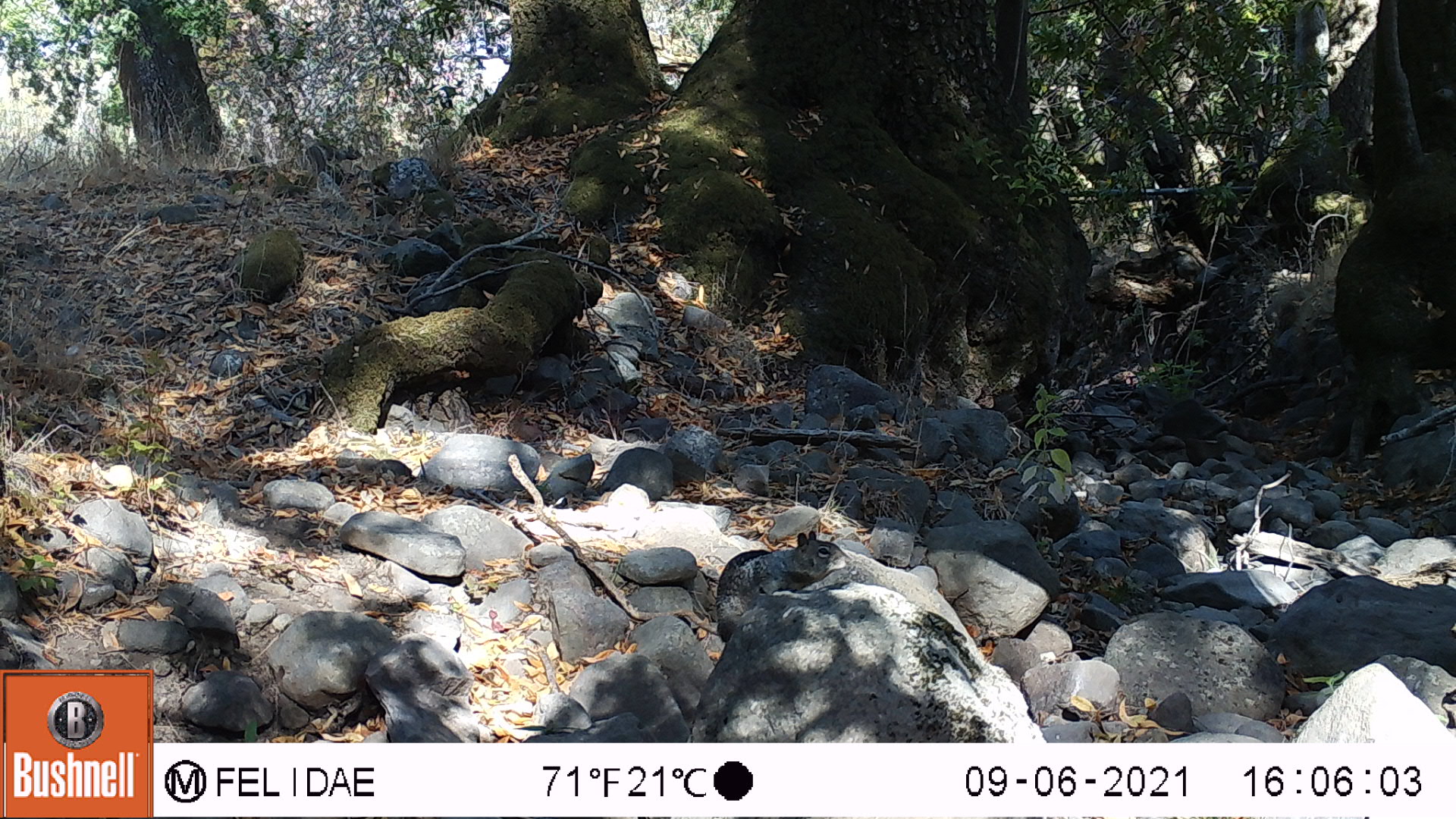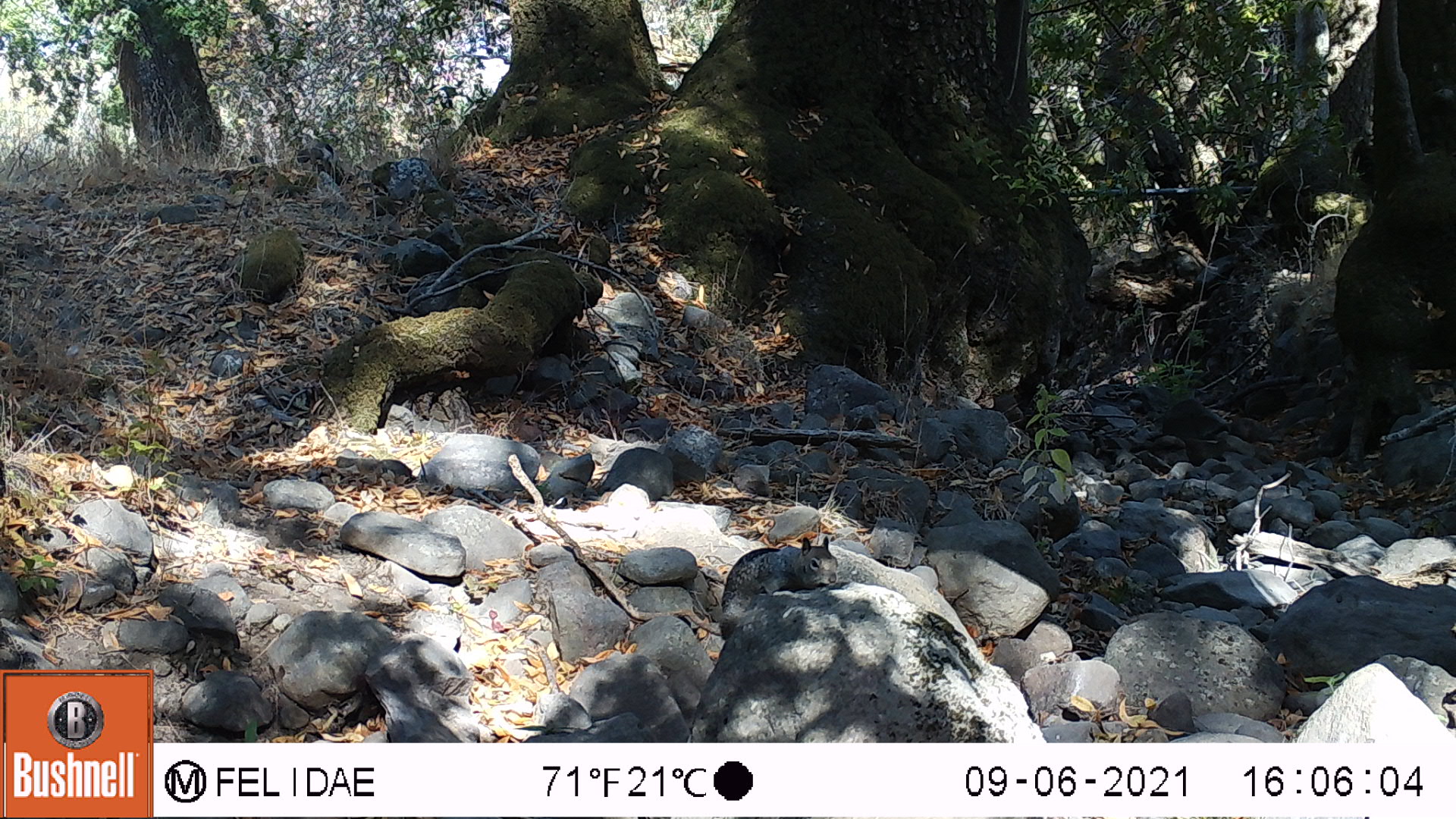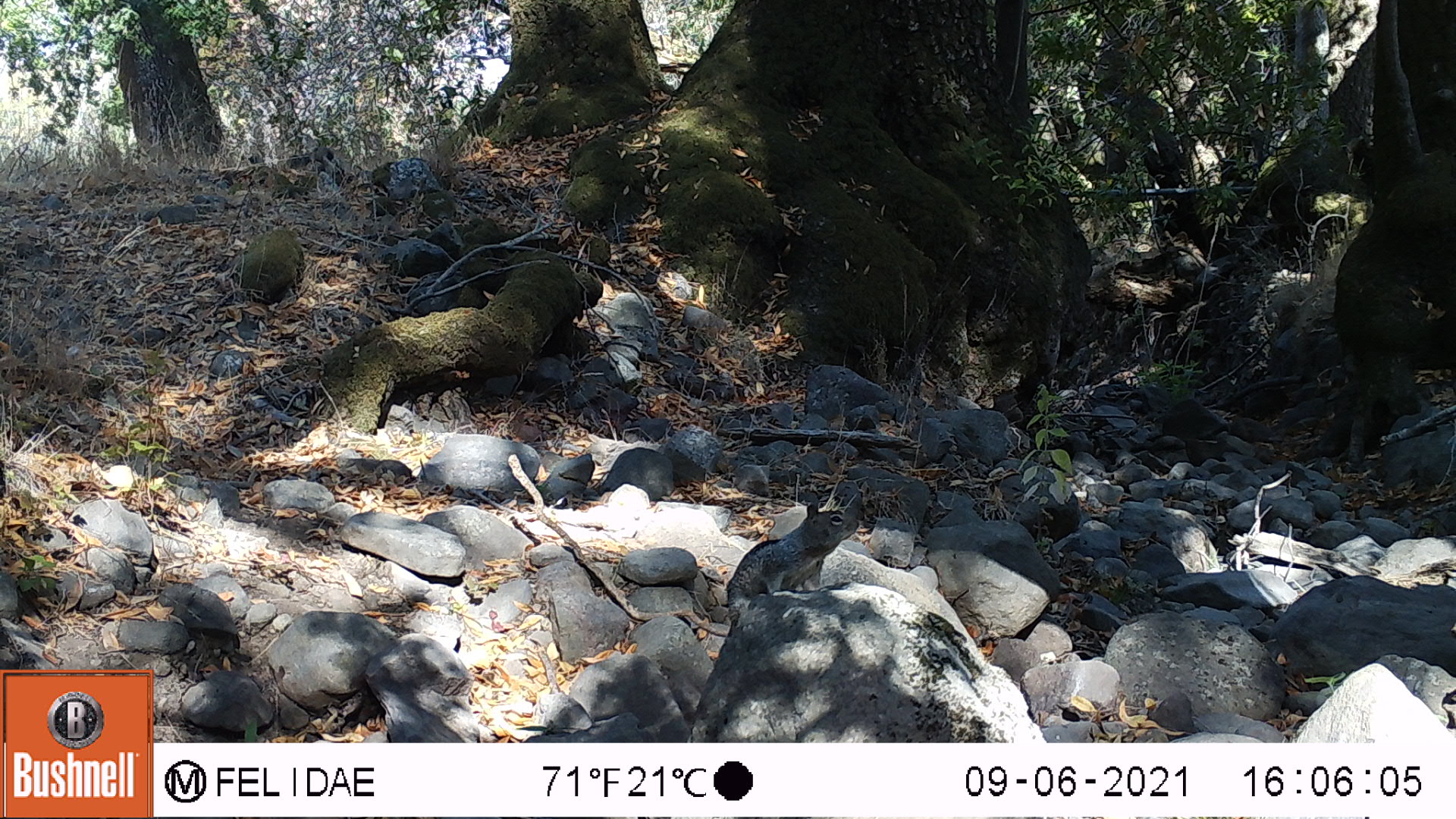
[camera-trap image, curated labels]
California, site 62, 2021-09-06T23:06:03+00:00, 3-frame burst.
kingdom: Animalia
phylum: Chordata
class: Mammalia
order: Rodentia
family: Sciuridae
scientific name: Sciuridae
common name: squirrel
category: unknown squirrel